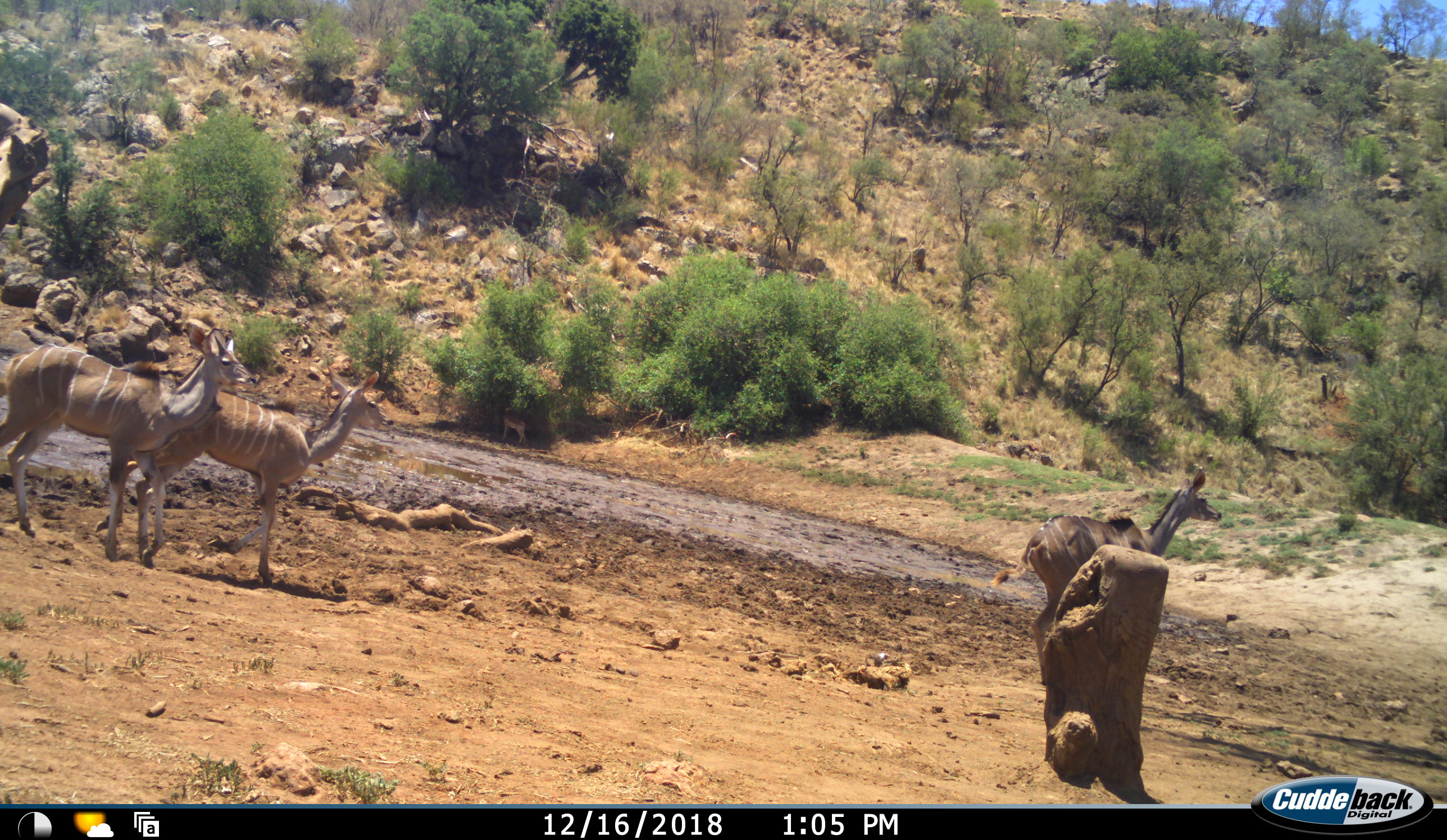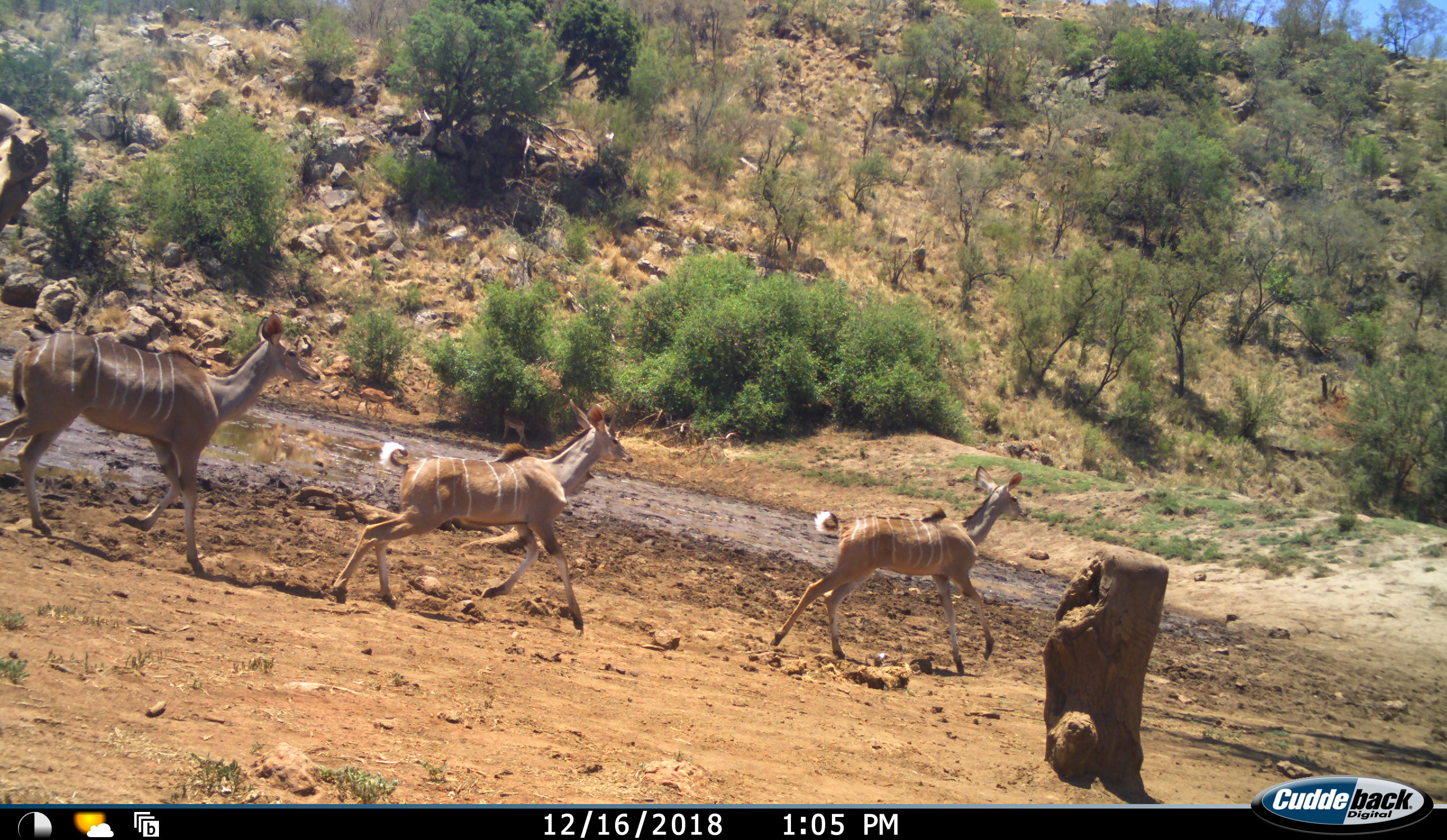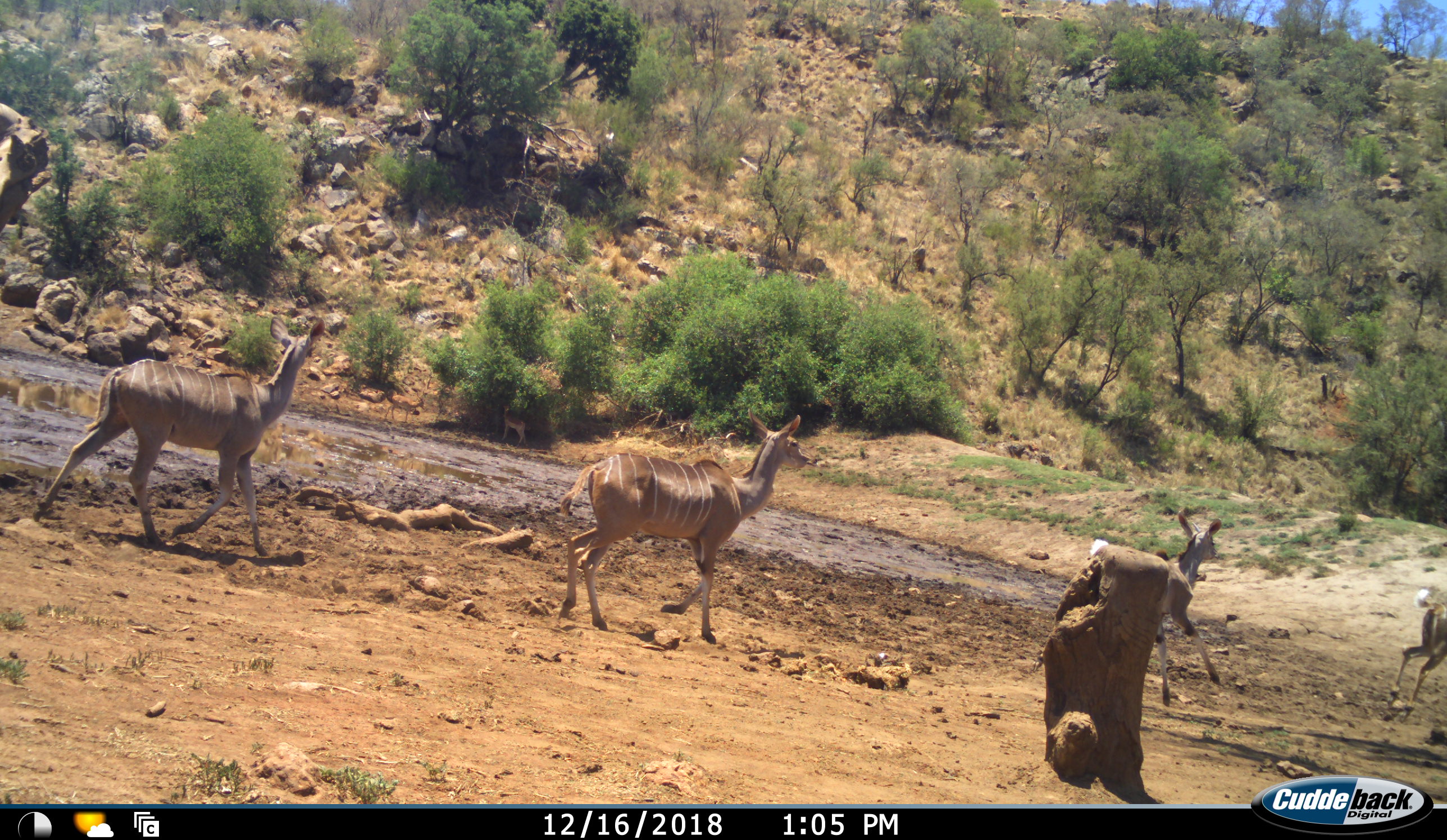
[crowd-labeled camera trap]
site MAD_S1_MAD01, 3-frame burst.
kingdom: Animalia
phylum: Chordata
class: Mammalia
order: Artiodactyla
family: Bovidae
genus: Tragelaphus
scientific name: Tragelaphus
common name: kudu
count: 4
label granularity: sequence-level